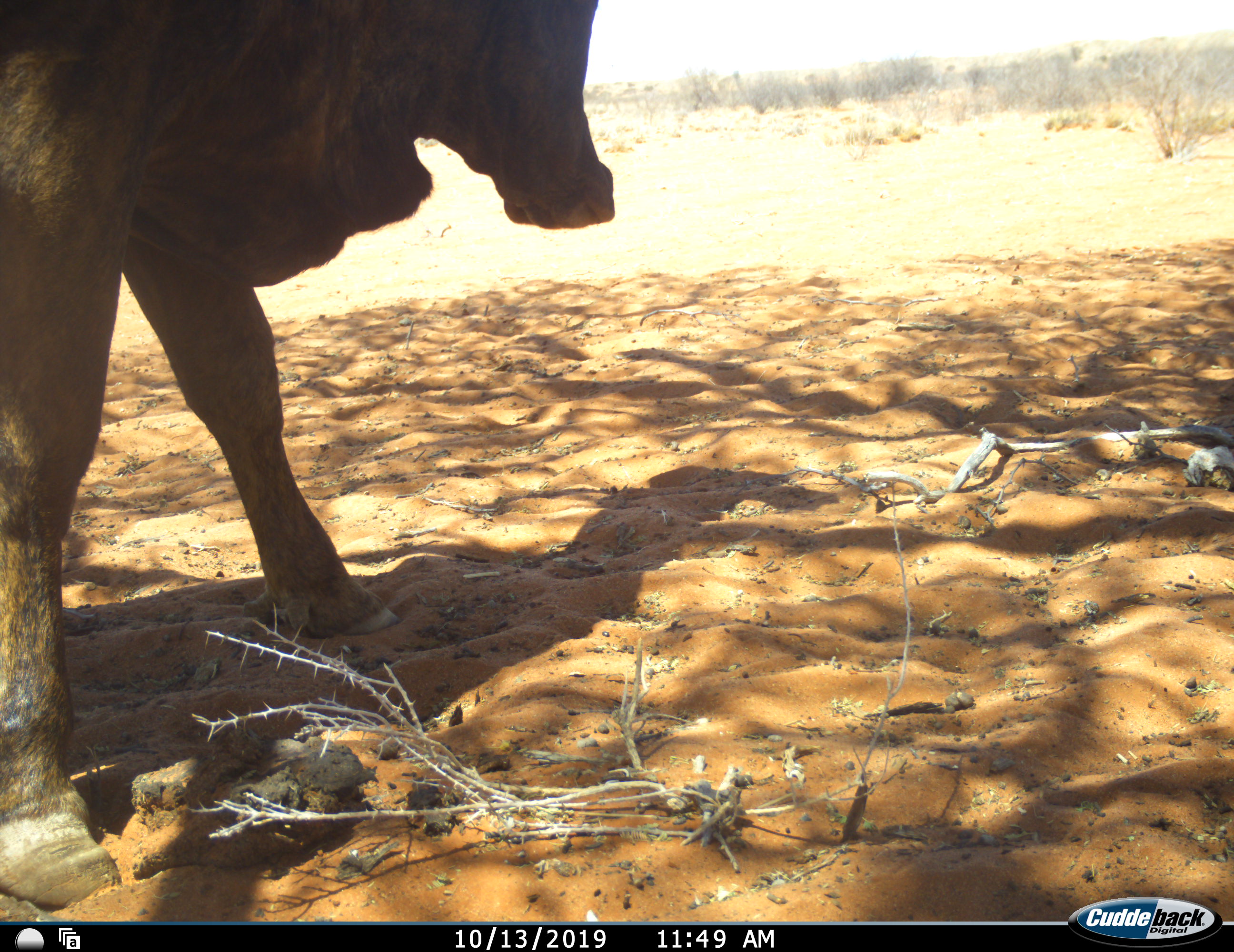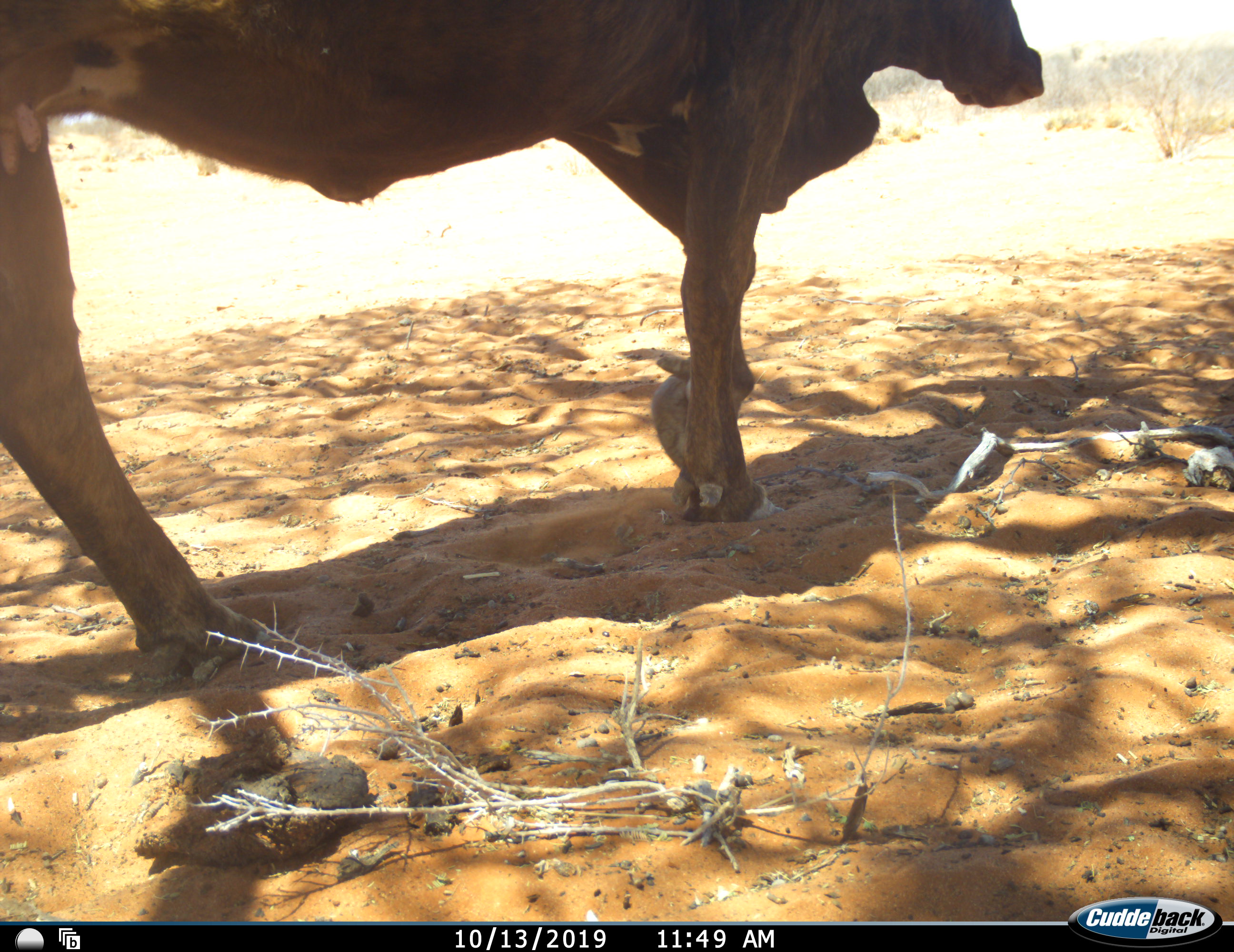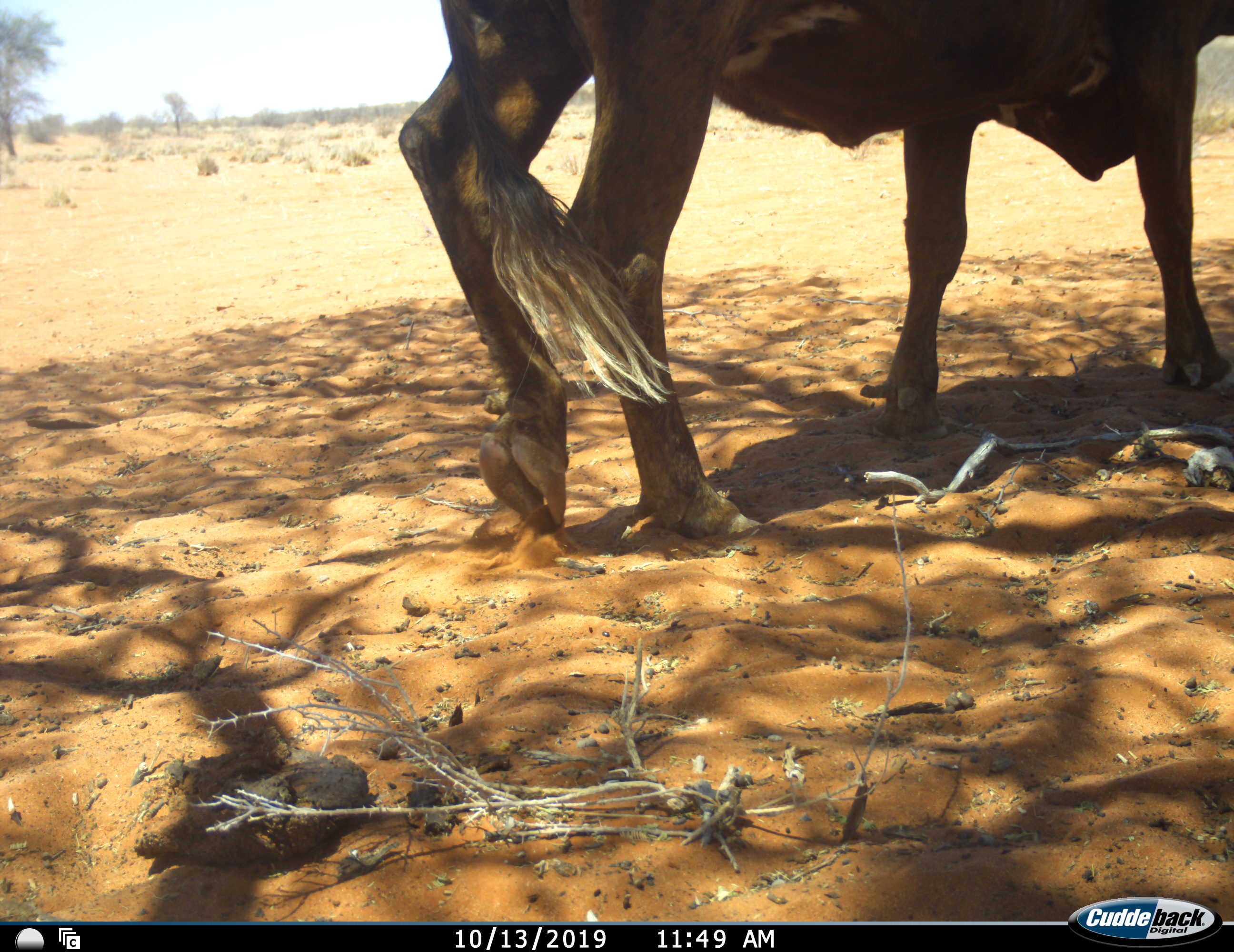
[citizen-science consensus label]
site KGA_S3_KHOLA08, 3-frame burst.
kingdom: Animalia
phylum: Chordata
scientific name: Vertebrata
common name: domestic animal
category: domesticanimal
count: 1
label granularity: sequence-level